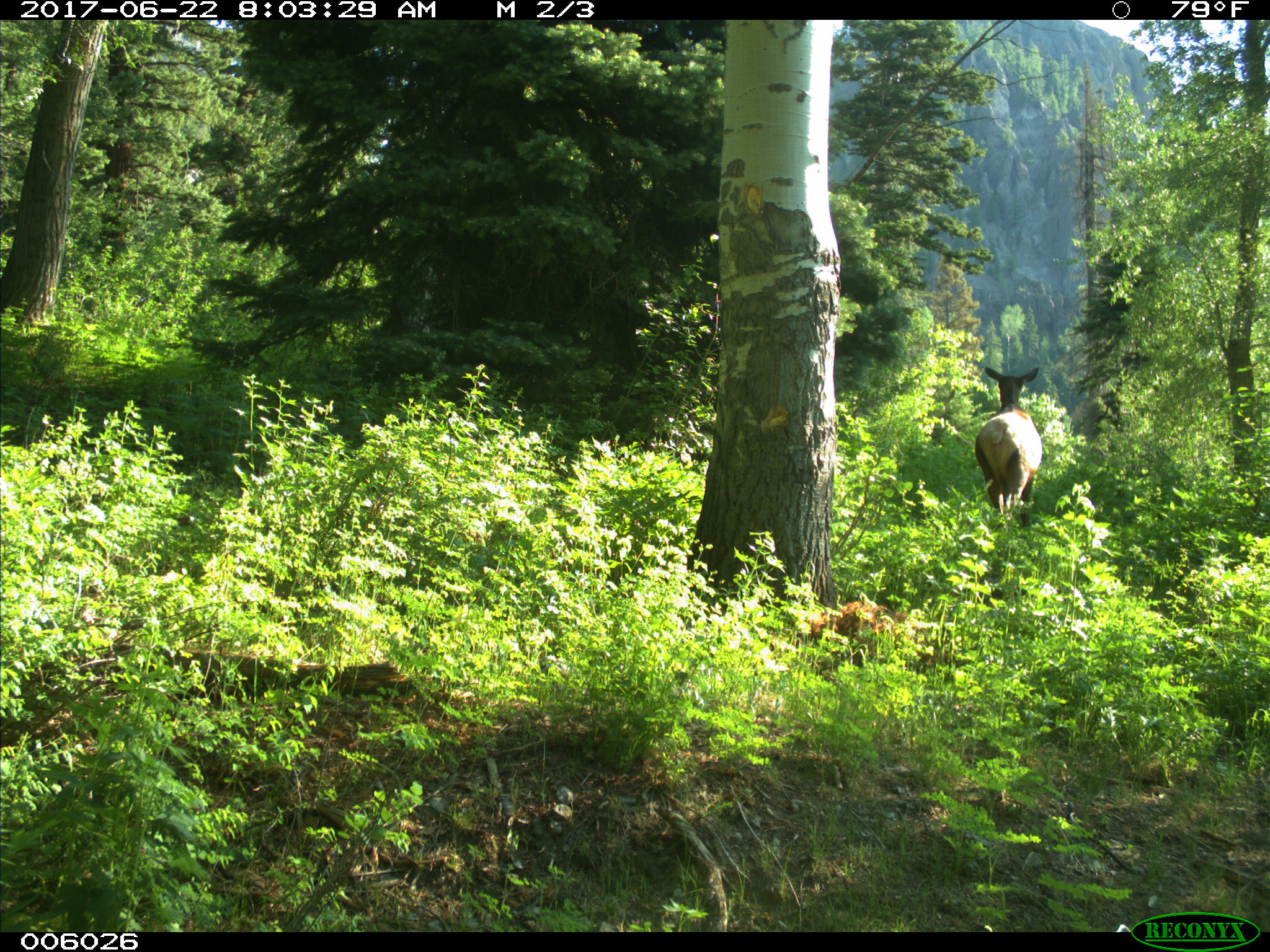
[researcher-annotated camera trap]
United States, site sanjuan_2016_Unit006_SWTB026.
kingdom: Animalia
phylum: Chordata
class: Mammalia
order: Artiodactyla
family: Cervidae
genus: Cervus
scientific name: Cervus elaphus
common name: red deer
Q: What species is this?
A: Cervus elaphus (red deer).